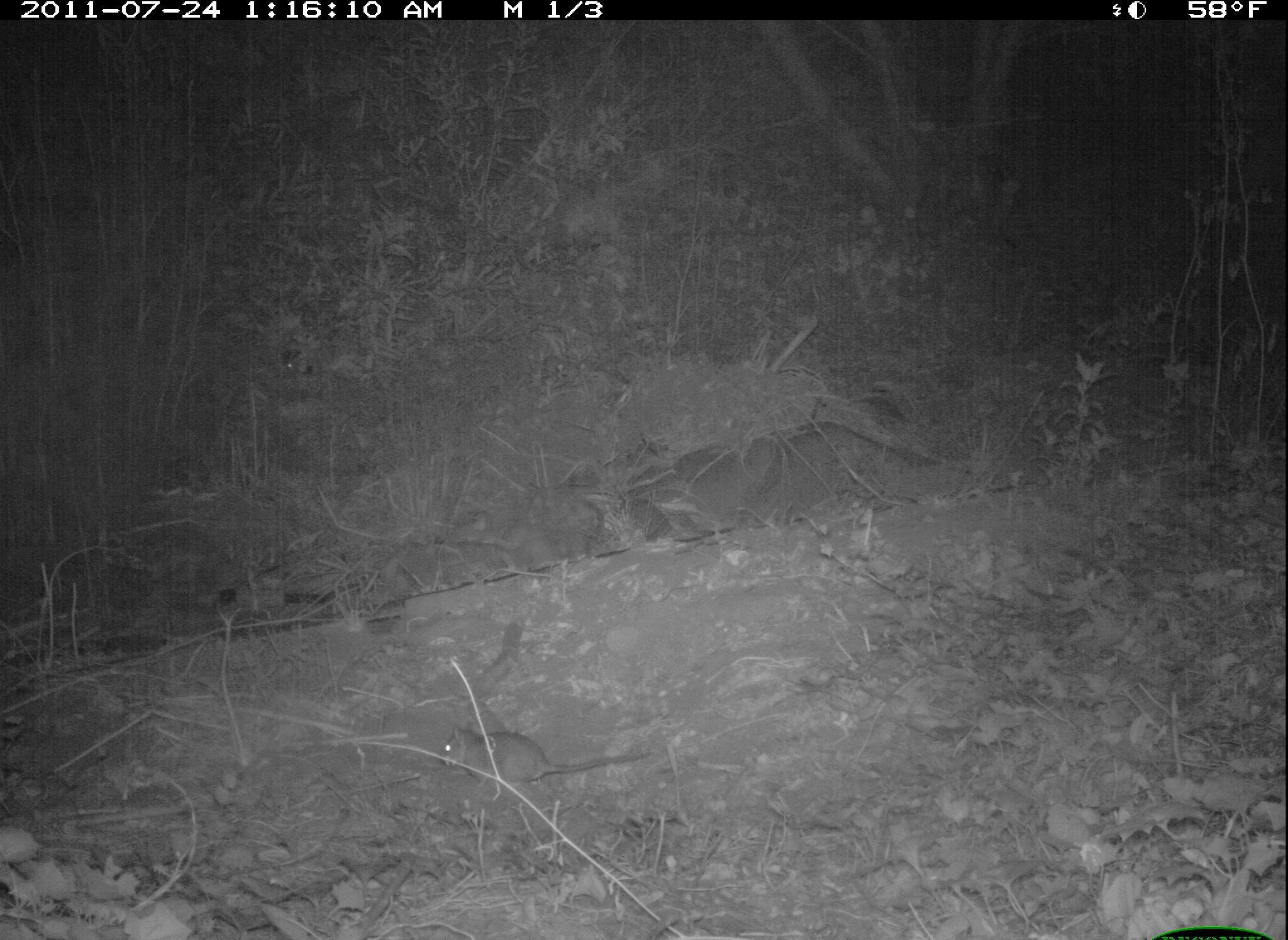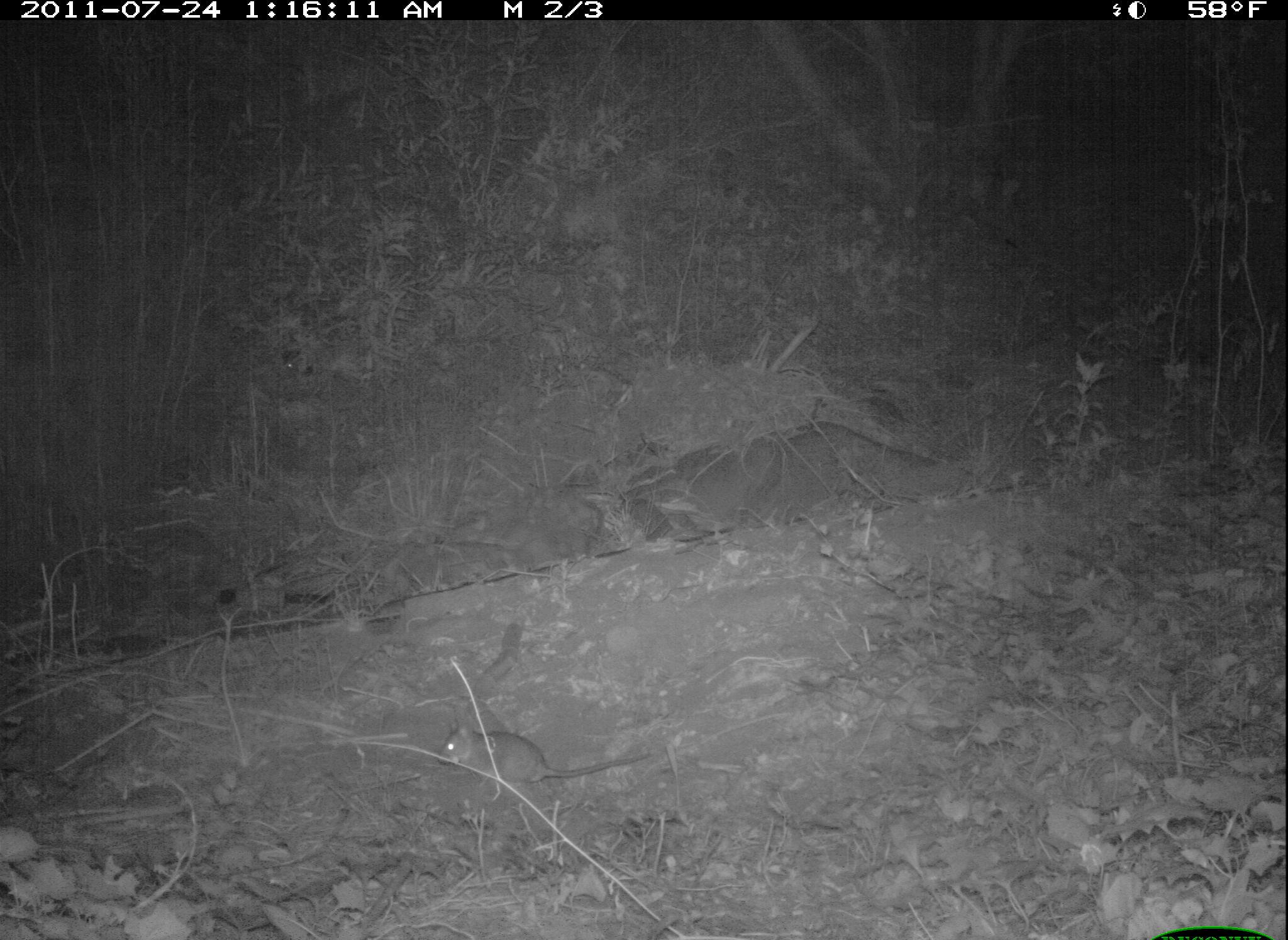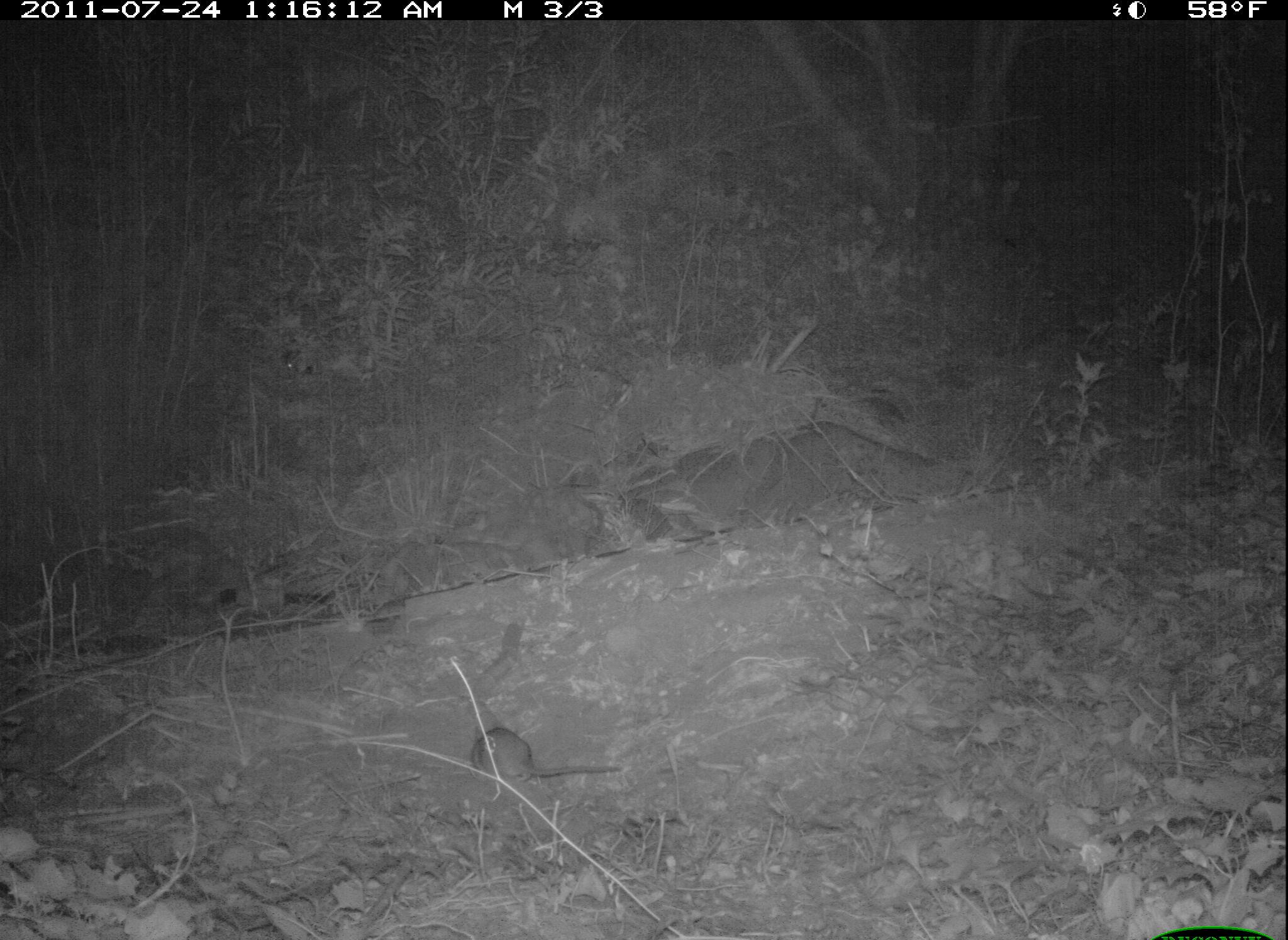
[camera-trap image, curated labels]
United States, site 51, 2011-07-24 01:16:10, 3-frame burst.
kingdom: Animalia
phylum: Chordata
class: Mammalia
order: Rodentia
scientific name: Rodentia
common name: rodent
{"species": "rodent (Rodentia)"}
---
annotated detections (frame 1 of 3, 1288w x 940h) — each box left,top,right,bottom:
rodent: 438,712,658,809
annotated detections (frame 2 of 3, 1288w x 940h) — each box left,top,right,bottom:
rodent: 441,714,657,813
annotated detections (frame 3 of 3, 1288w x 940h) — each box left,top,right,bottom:
rodent: 462,718,623,801